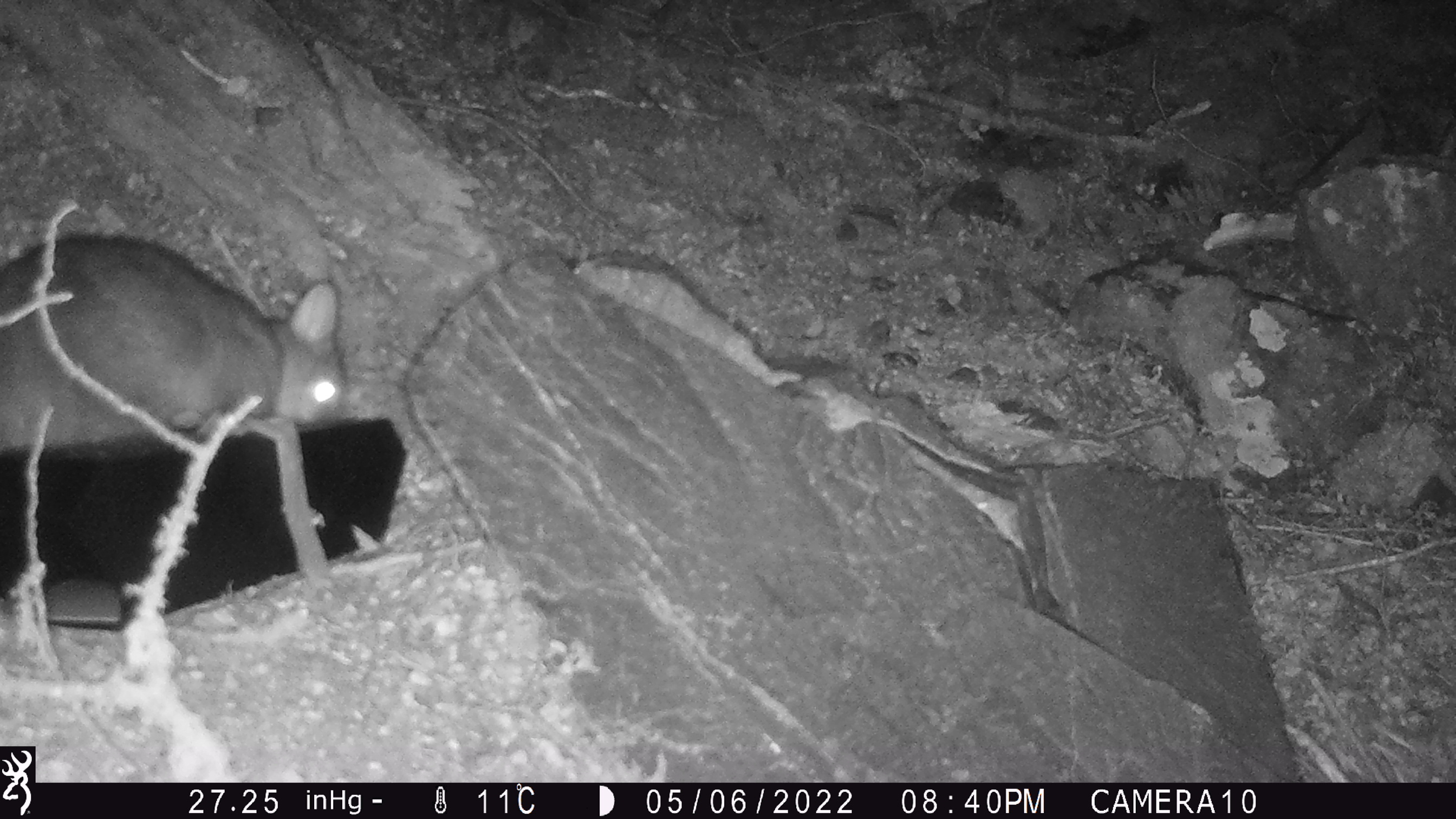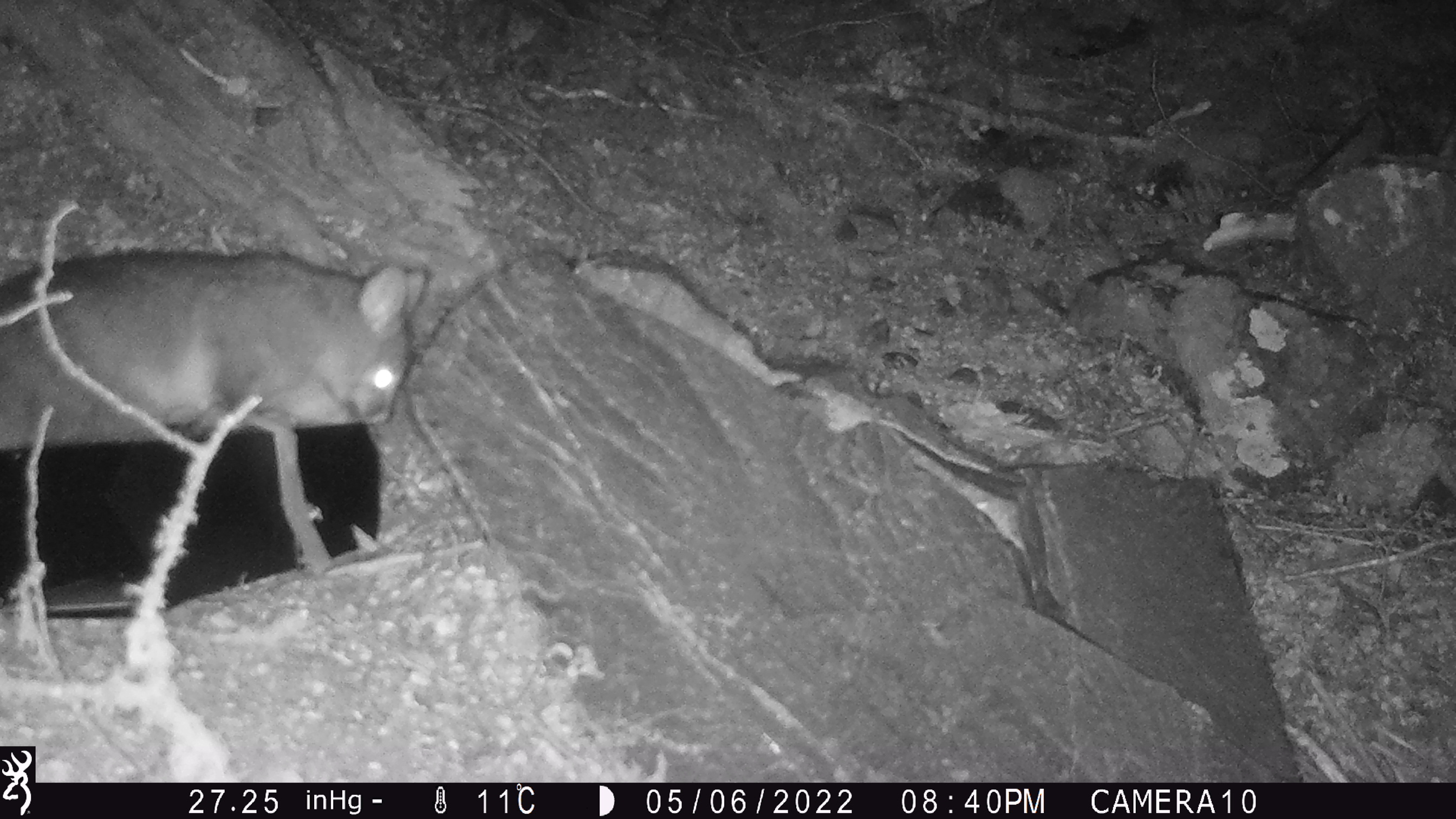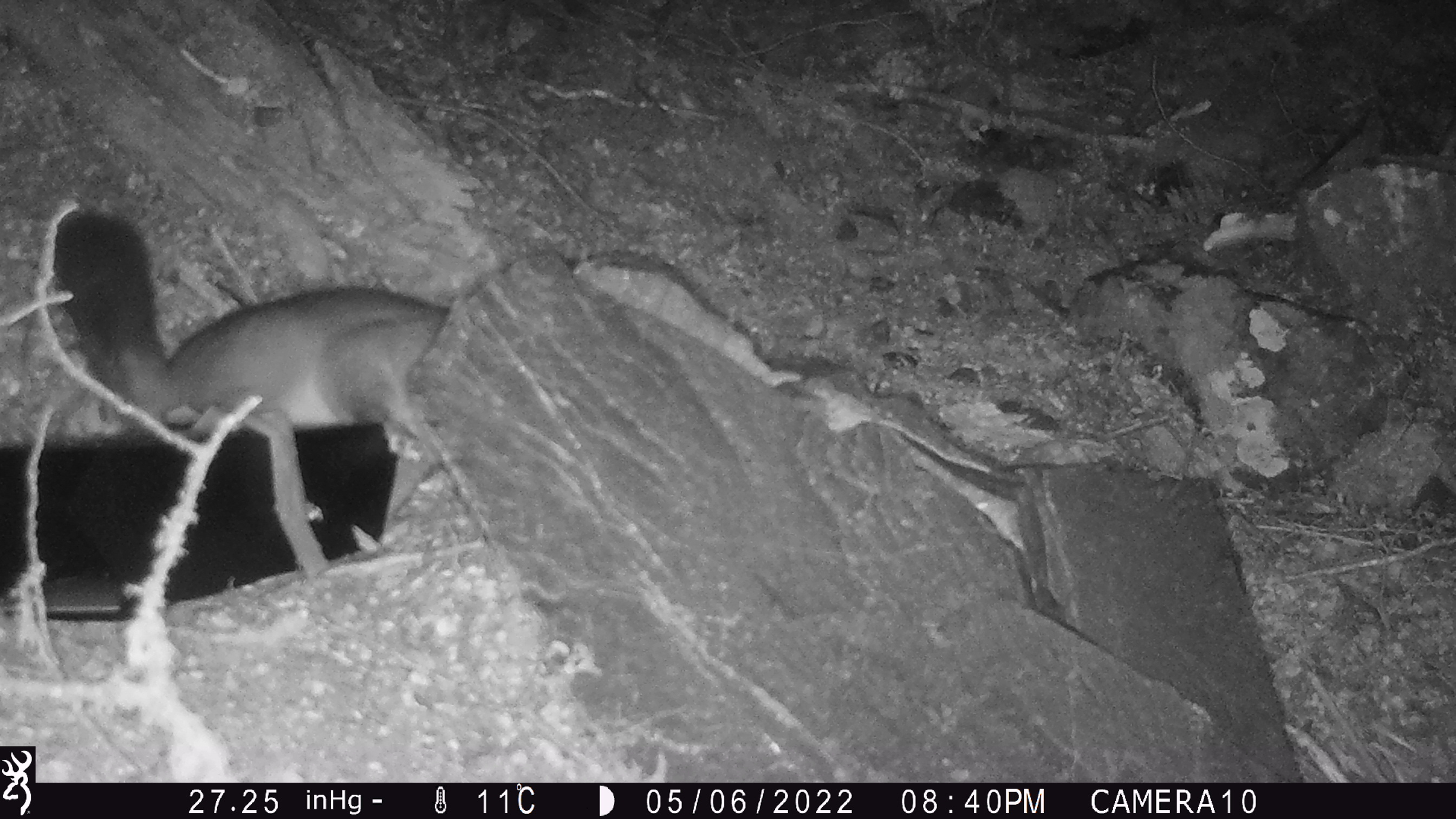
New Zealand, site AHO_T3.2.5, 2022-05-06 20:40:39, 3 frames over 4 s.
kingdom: Animalia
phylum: Chordata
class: Mammalia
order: Diprotodontia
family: Phalangeridae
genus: Trichosurus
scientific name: Trichosurus vulpecula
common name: common brushtail possum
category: possum